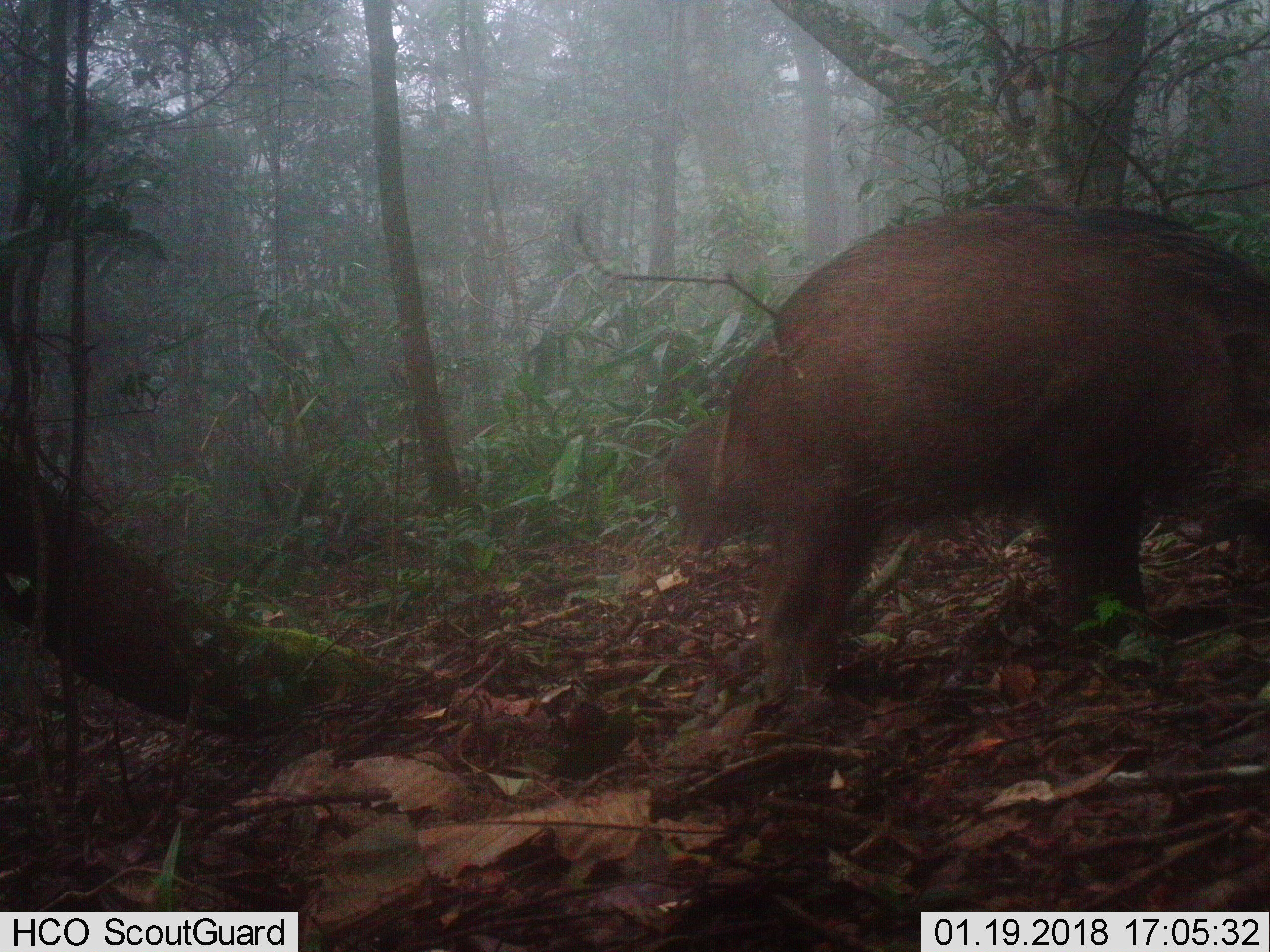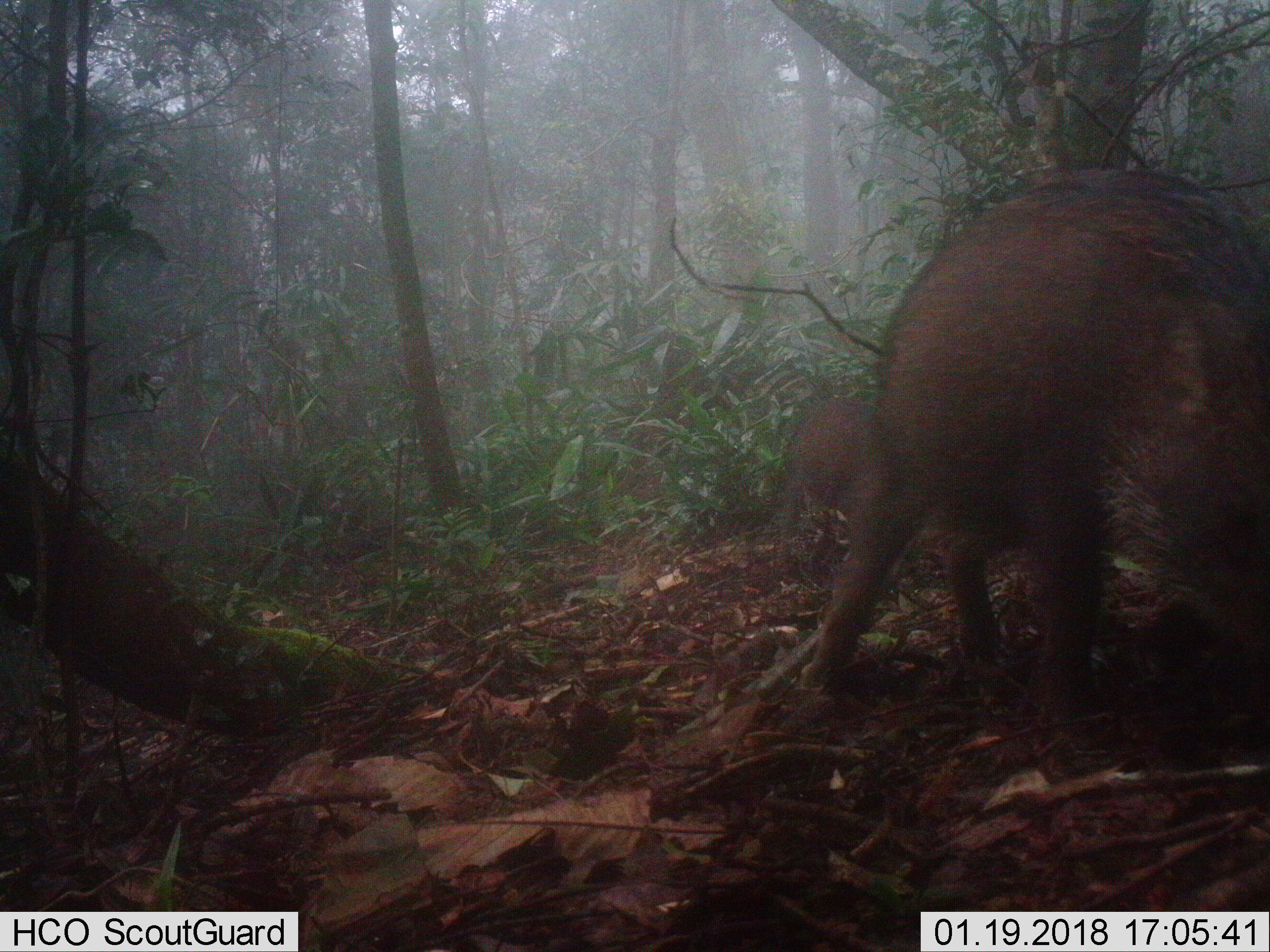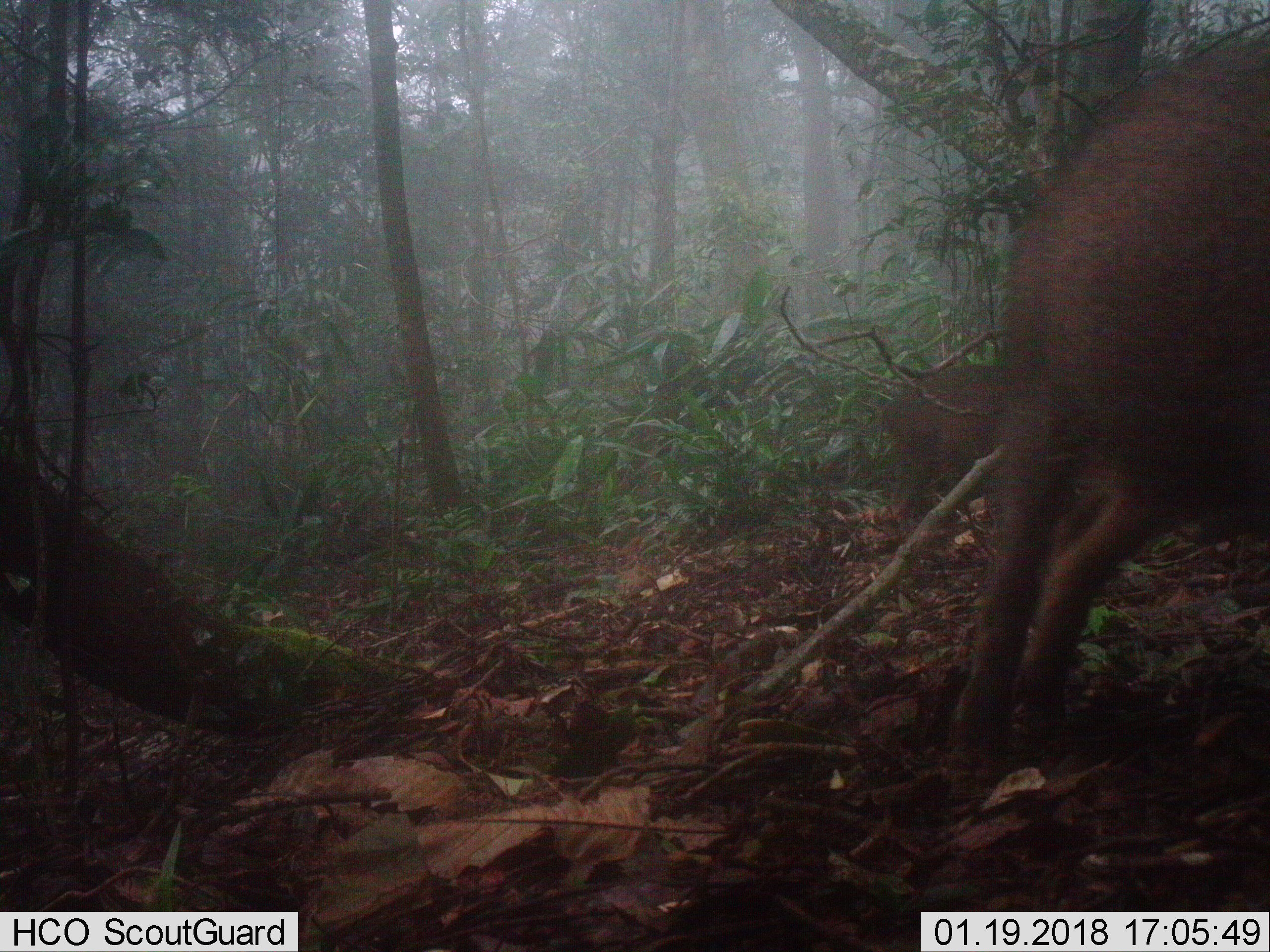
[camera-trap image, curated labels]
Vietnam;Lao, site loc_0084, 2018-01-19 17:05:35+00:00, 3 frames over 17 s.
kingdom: Animalia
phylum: Chordata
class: Mammalia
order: Artiodactyla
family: Suidae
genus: Sus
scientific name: Sus scrofa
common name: eurasian wild pig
Eurasian wild pig (Sus scrofa). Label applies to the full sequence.